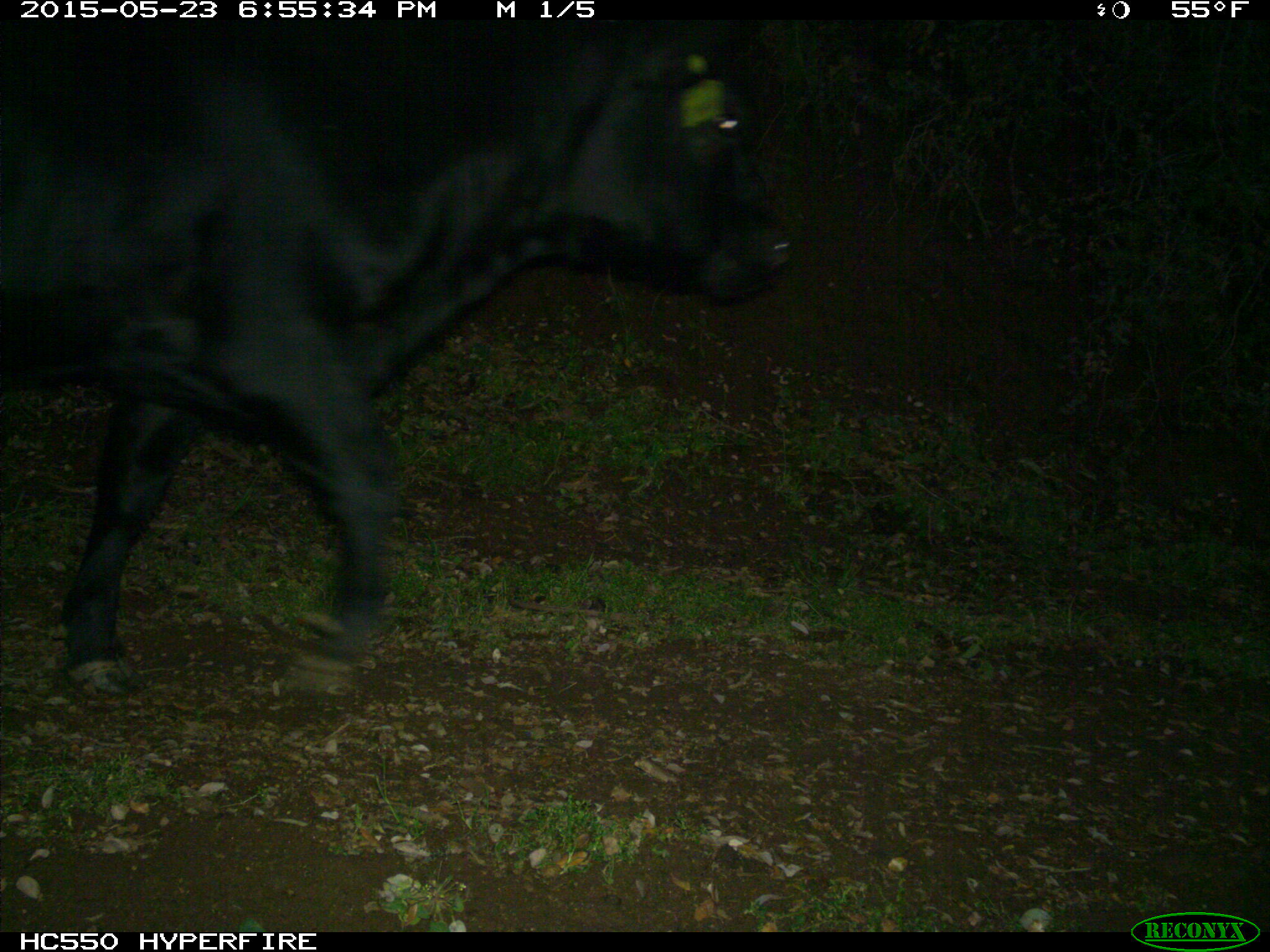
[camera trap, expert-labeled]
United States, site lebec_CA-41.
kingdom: Animalia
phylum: Chordata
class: Mammalia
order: Artiodactyla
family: Bovidae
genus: Bos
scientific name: Bos taurus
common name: domestic cow